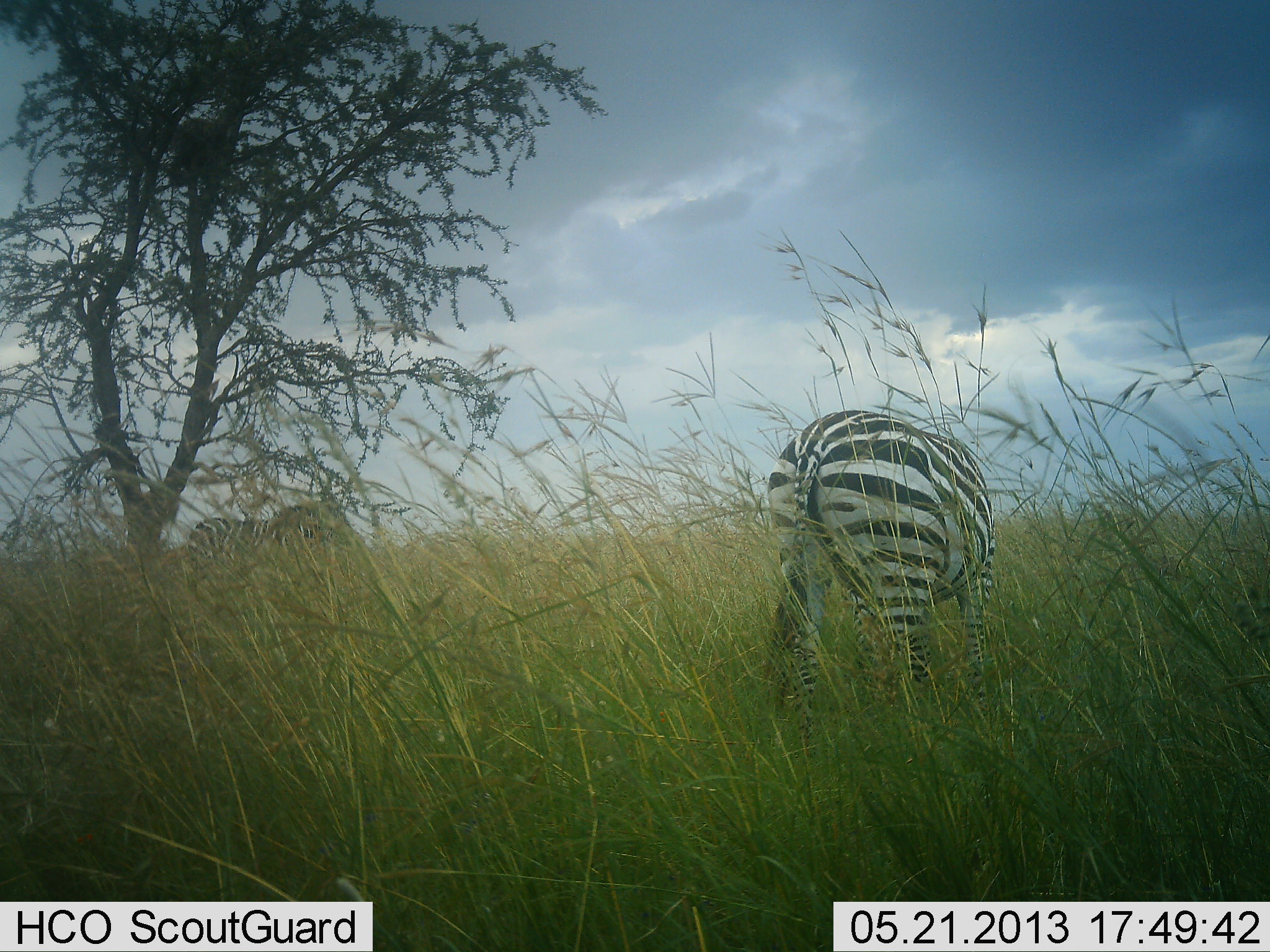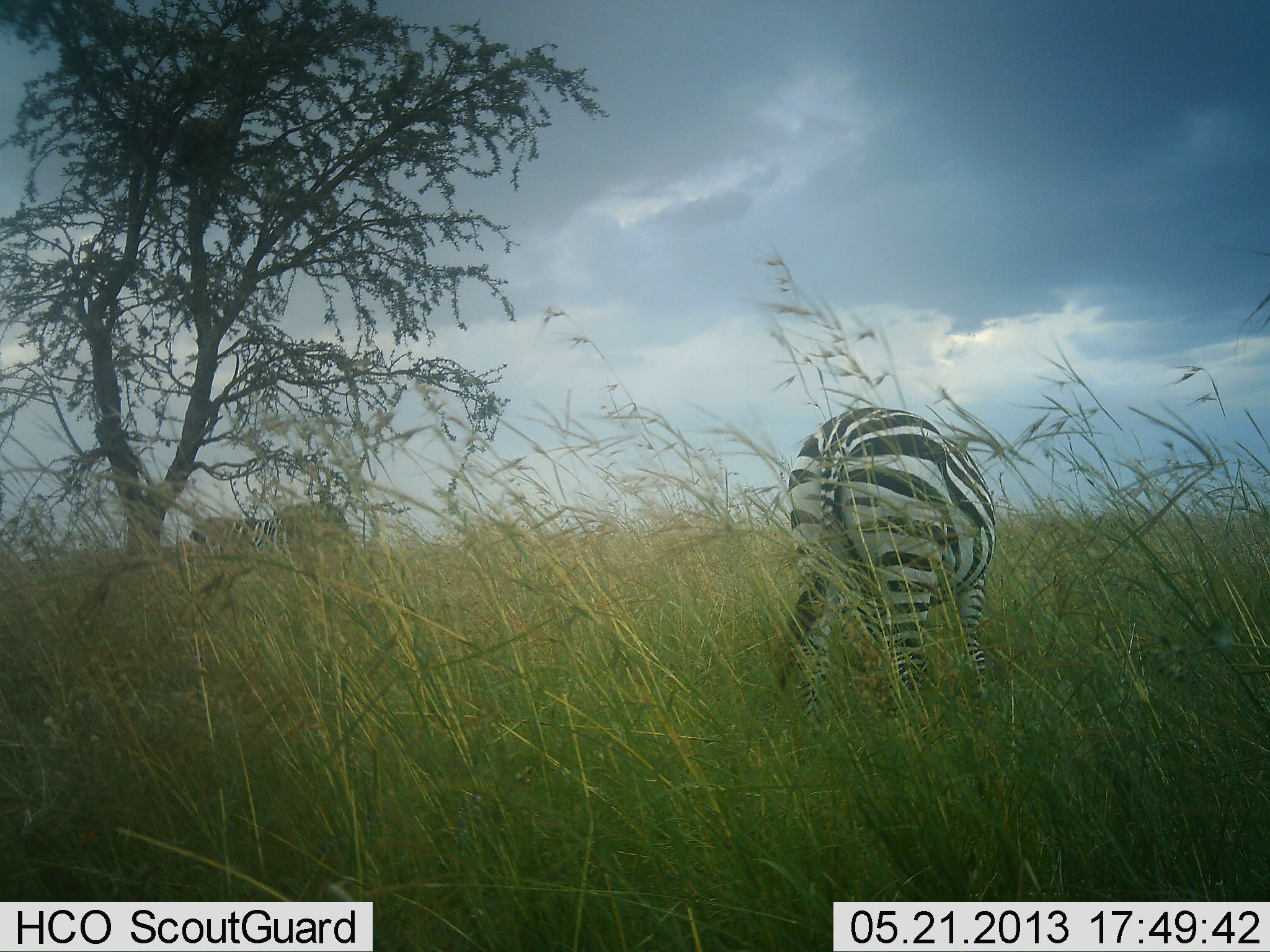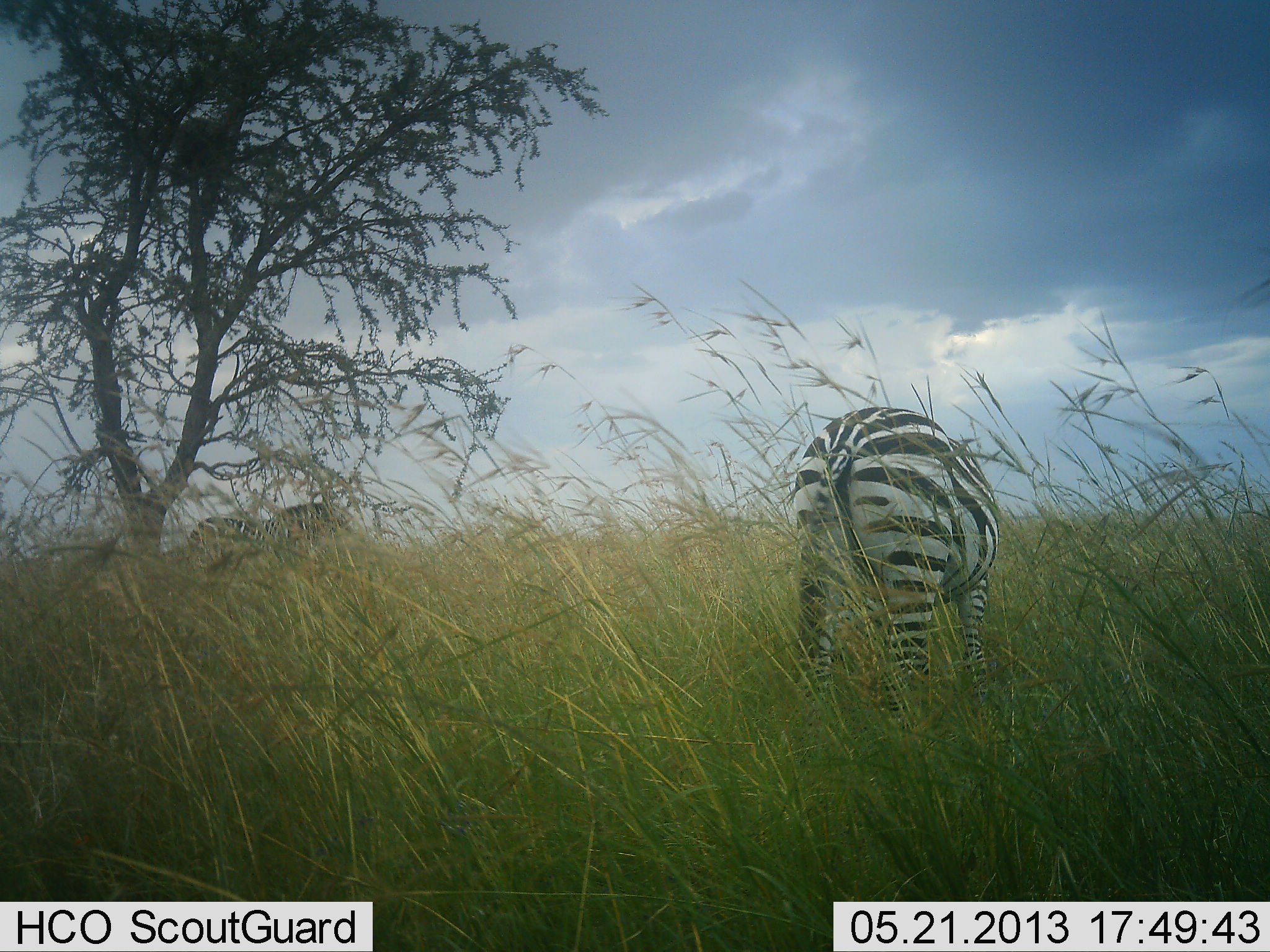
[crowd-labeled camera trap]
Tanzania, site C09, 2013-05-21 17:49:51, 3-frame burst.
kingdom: Animalia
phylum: Chordata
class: Mammalia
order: Perissodactyla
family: Equidae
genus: Equus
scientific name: Equus quagga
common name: plains zebra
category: zebra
Zebra (plains zebra) (Equus quagga), count 2. Behavior (volunteer vote fractions): standing 60%, resting 0%, moving 9%, interacting 0%. Young present (vote fraction): 0%. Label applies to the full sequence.